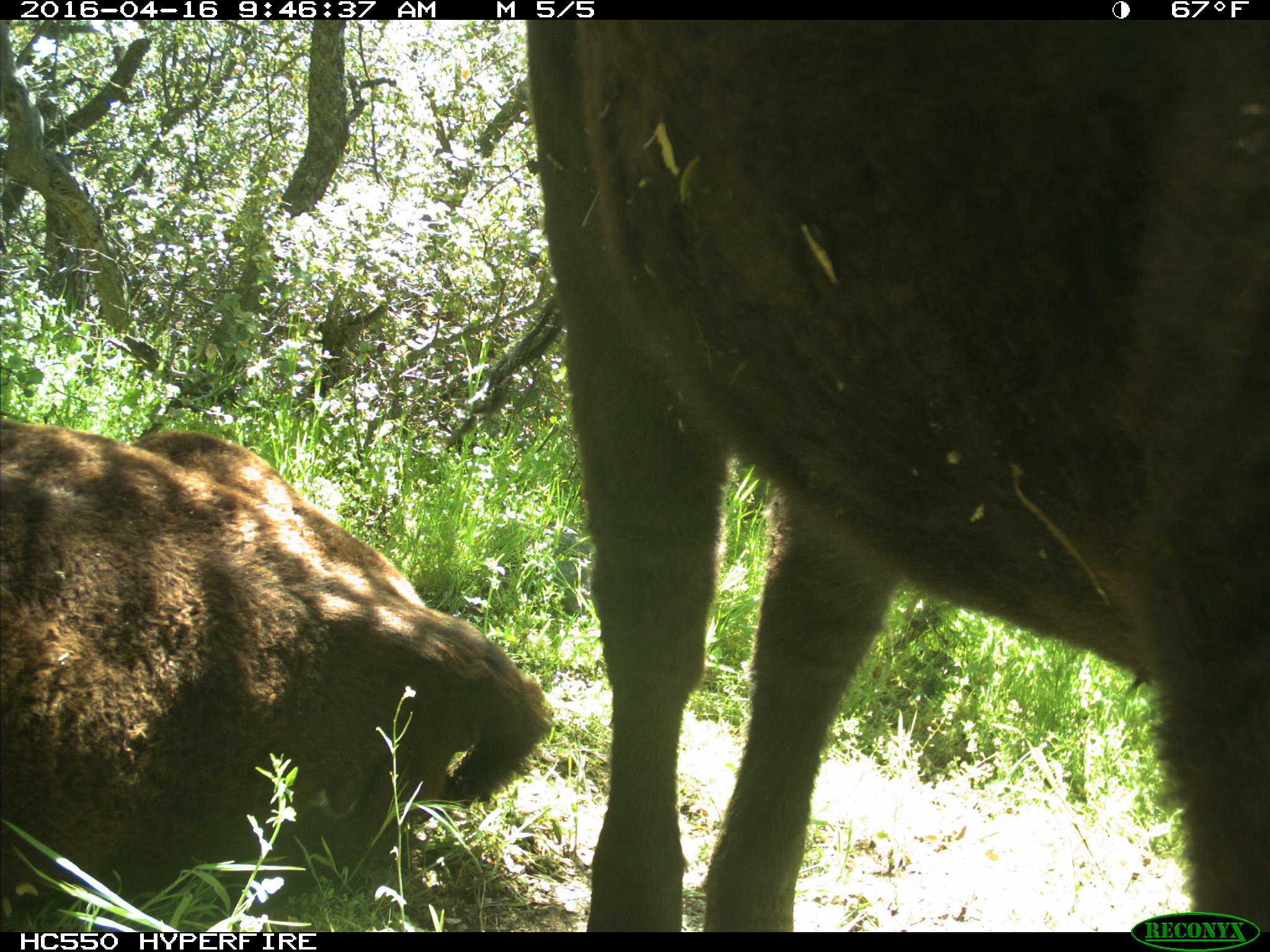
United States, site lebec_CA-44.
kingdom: Animalia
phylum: Chordata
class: Mammalia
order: Artiodactyla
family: Bovidae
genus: Bos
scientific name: Bos taurus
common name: domestic cow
Bos taurus (domestic cow).